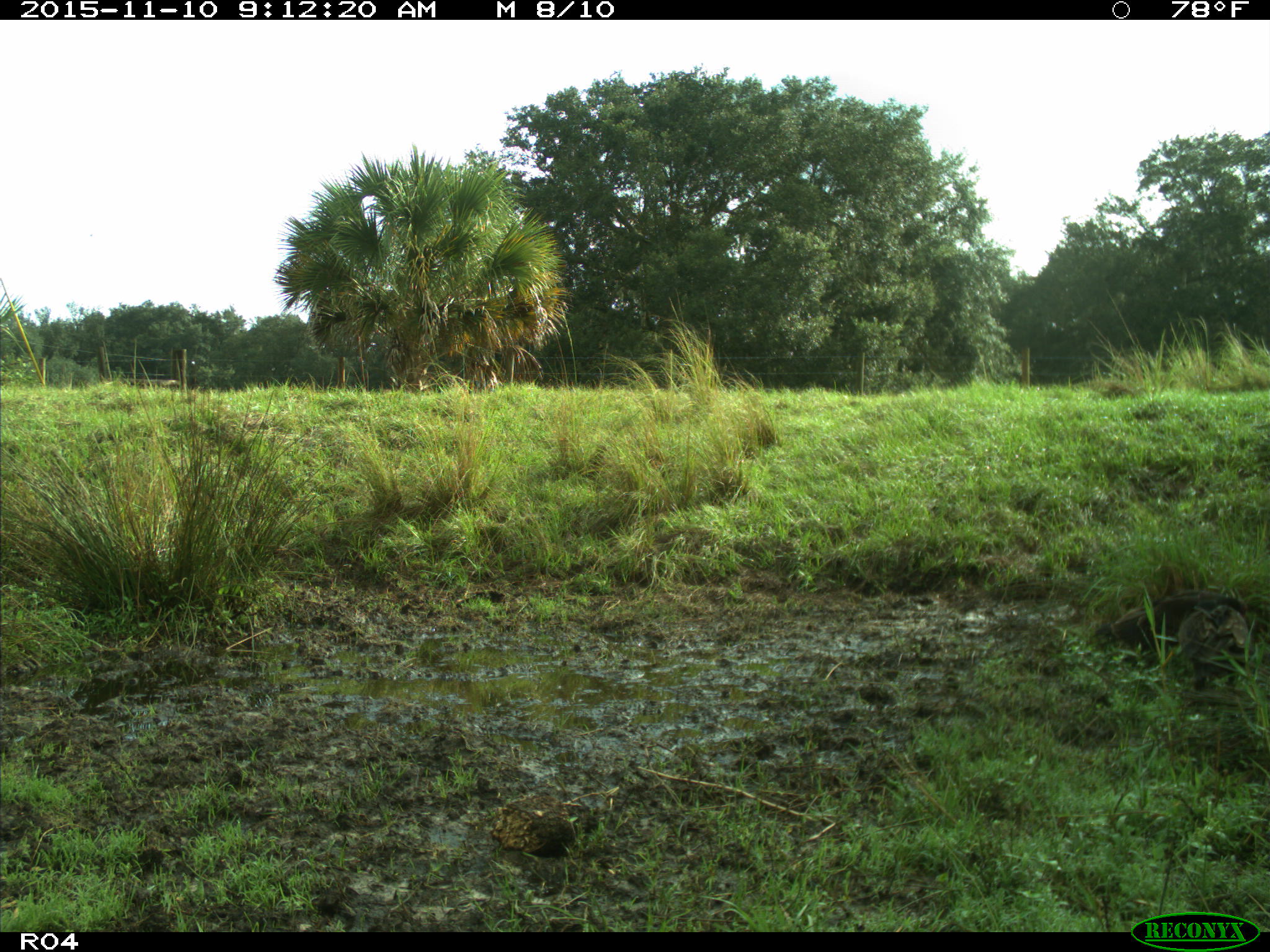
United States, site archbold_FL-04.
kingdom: Animalia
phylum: Chordata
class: Aves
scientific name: Aves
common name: birds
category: unidentified bird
Unidentified bird (birds) (Aves).